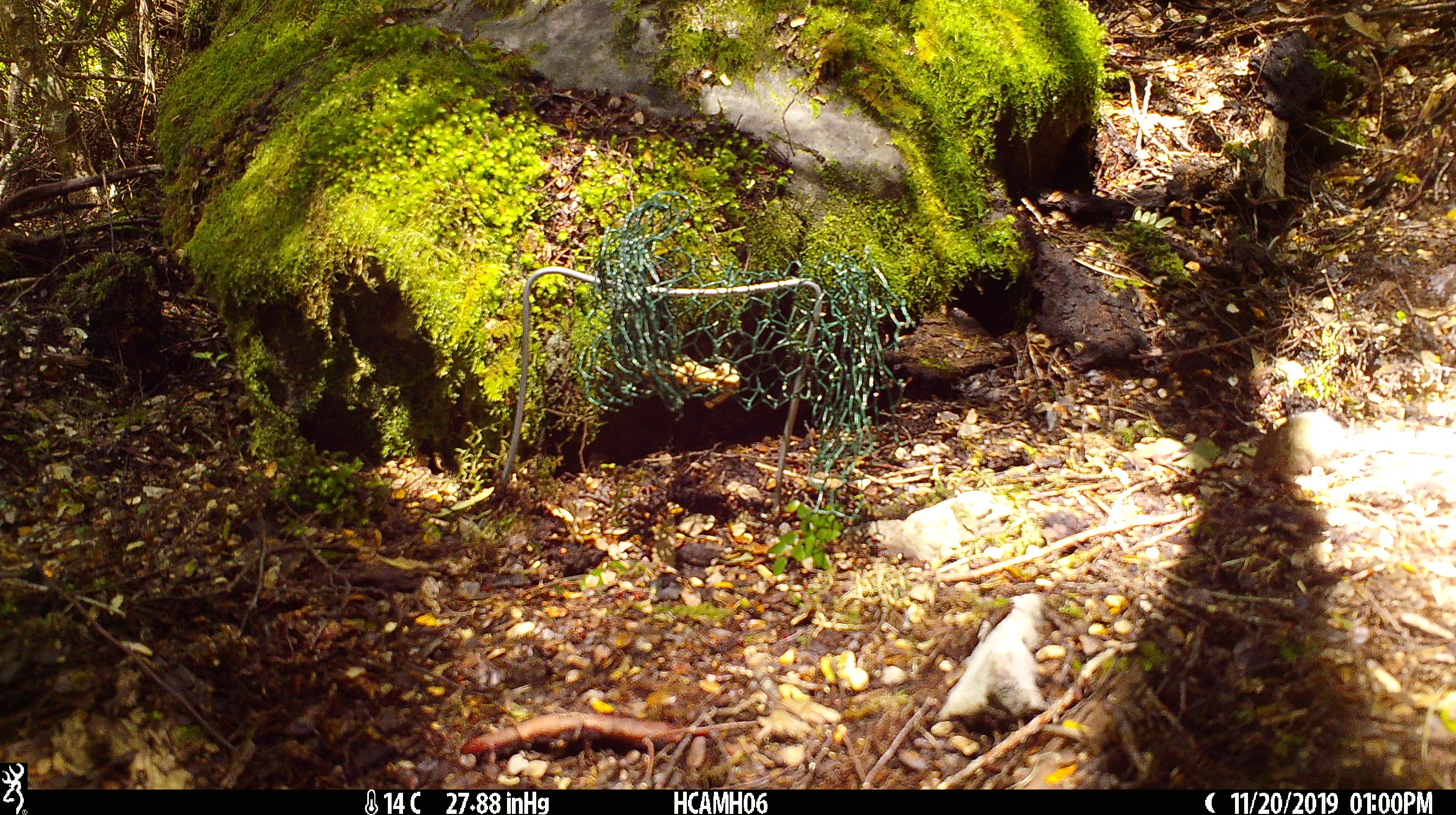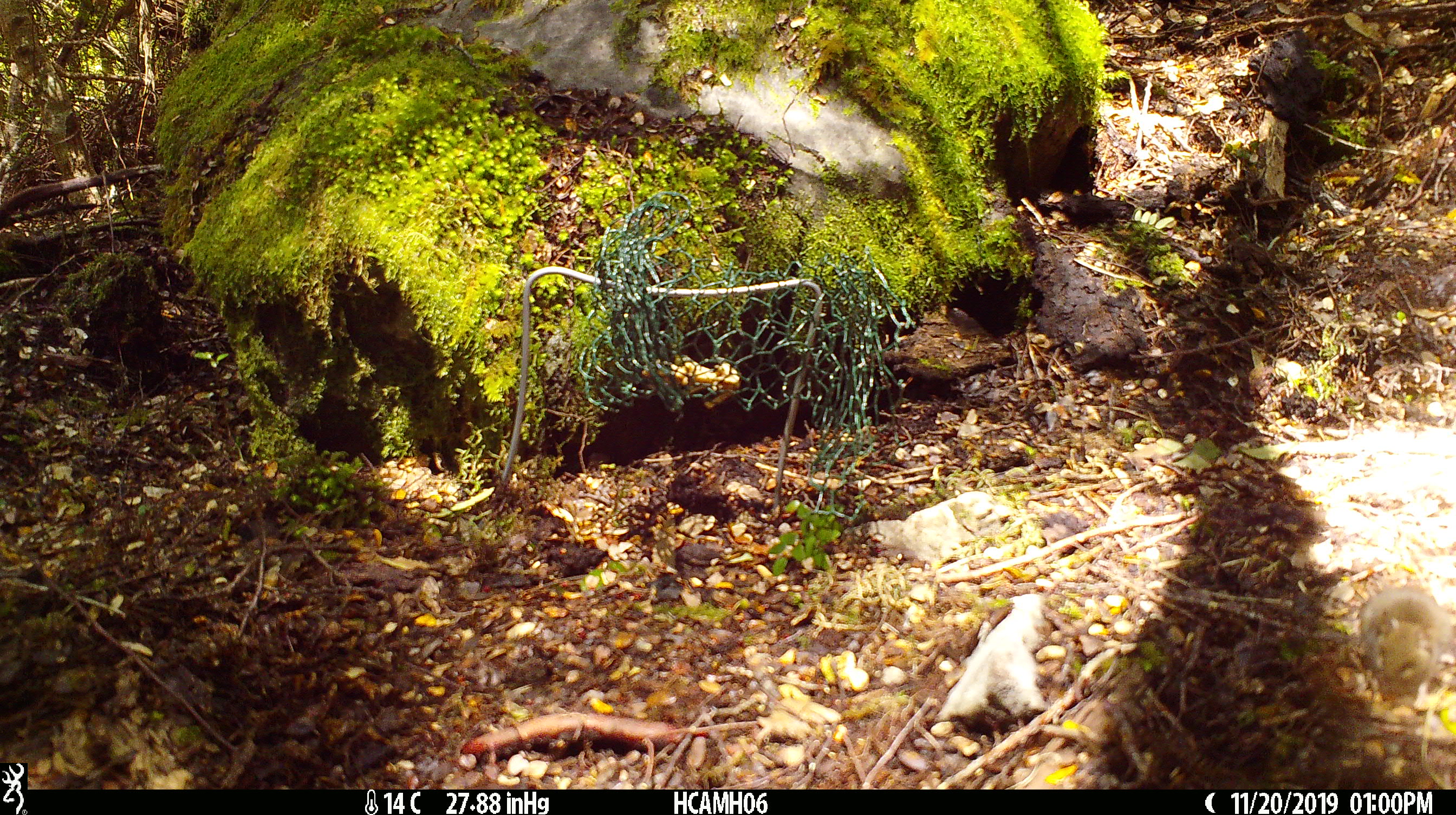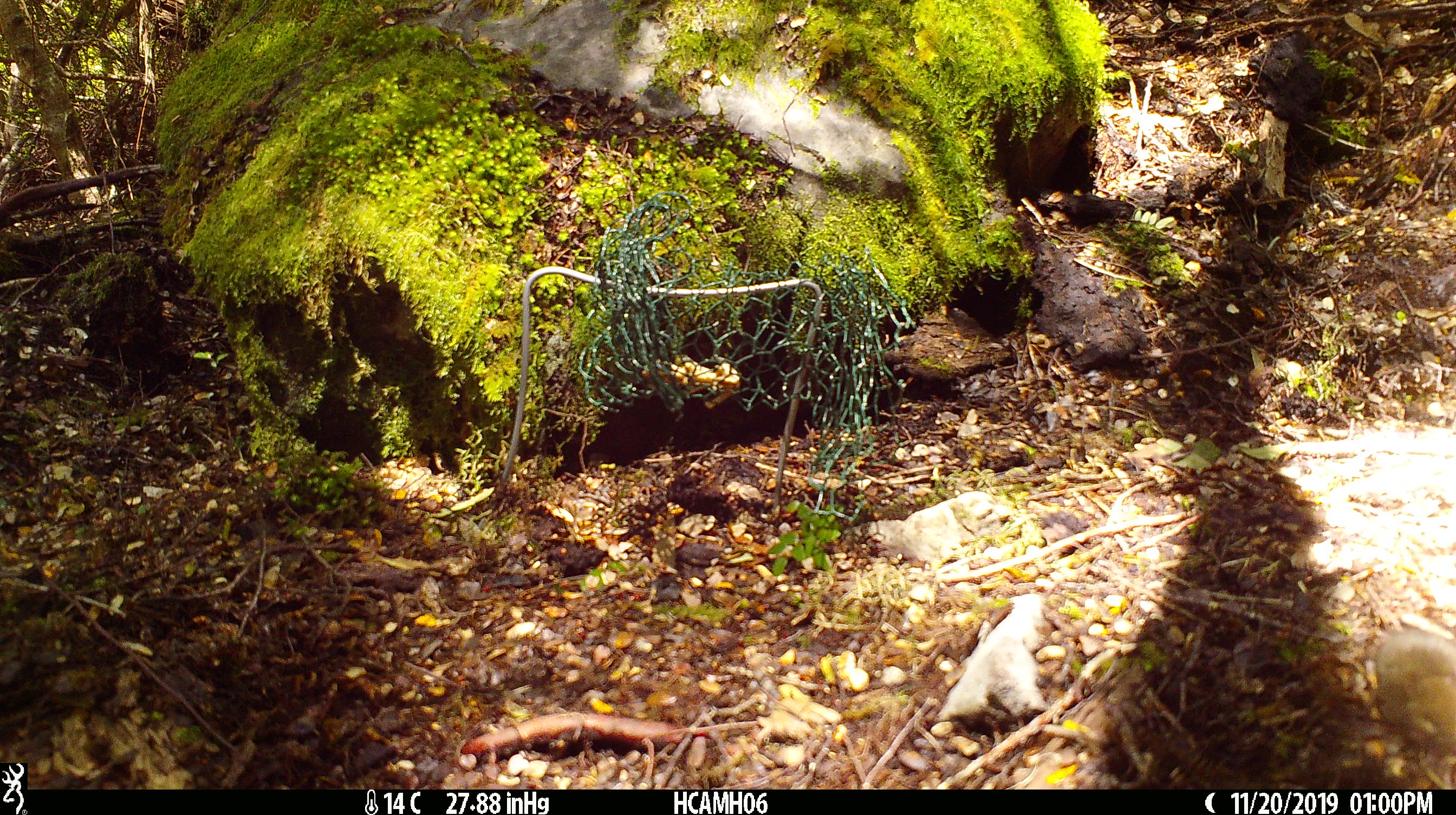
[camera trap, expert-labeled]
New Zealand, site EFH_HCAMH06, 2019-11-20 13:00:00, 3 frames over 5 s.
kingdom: Animalia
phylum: Chordata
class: Mammalia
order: Rodentia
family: Muridae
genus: Mus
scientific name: Mus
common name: mouse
Mouse (Mus).